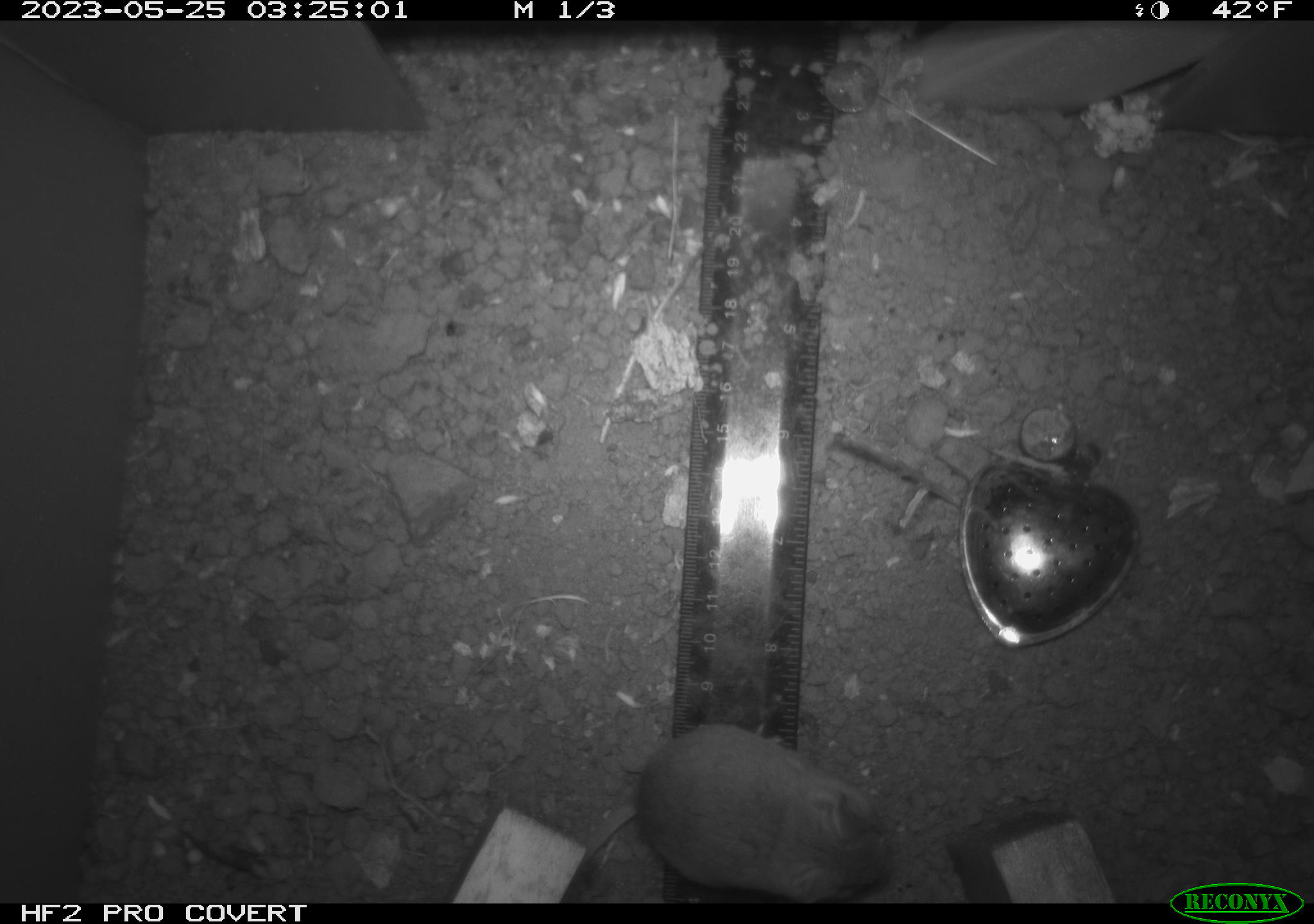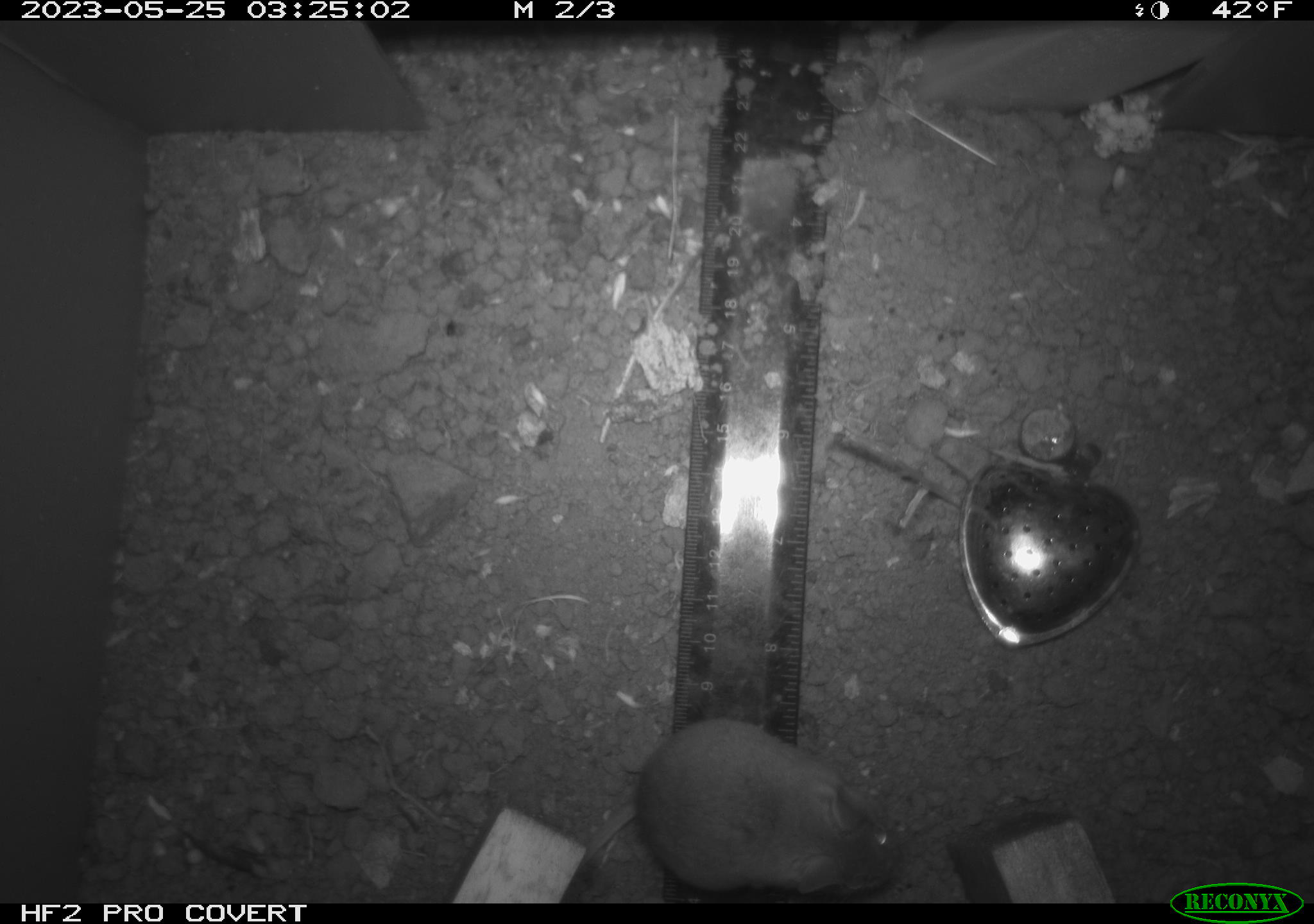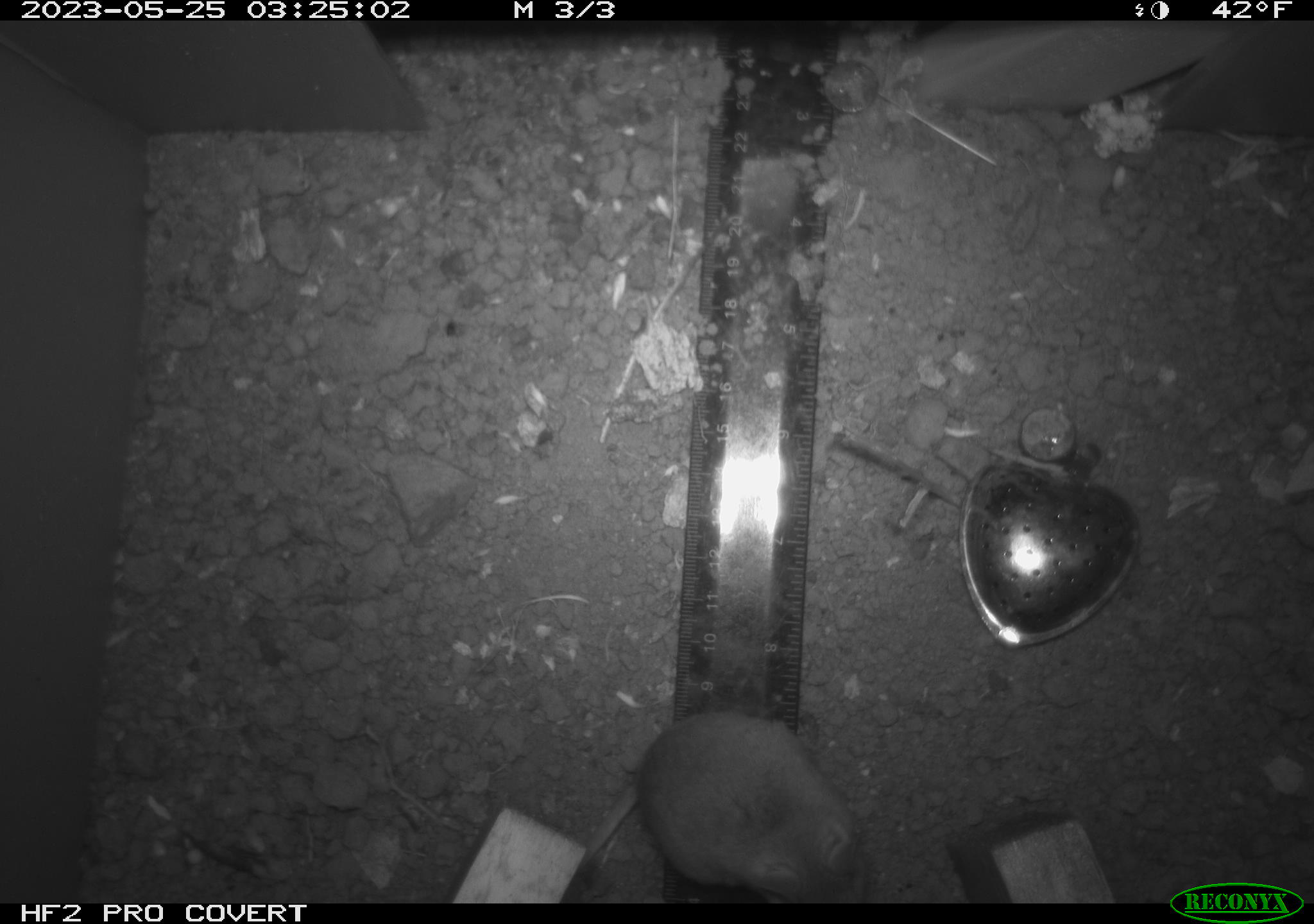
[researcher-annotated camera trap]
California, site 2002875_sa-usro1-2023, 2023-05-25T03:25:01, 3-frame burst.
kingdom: Animalia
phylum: Chordata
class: Mammalia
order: Rodentia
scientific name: Rodentia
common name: mouse species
Mouse species (Rodentia).